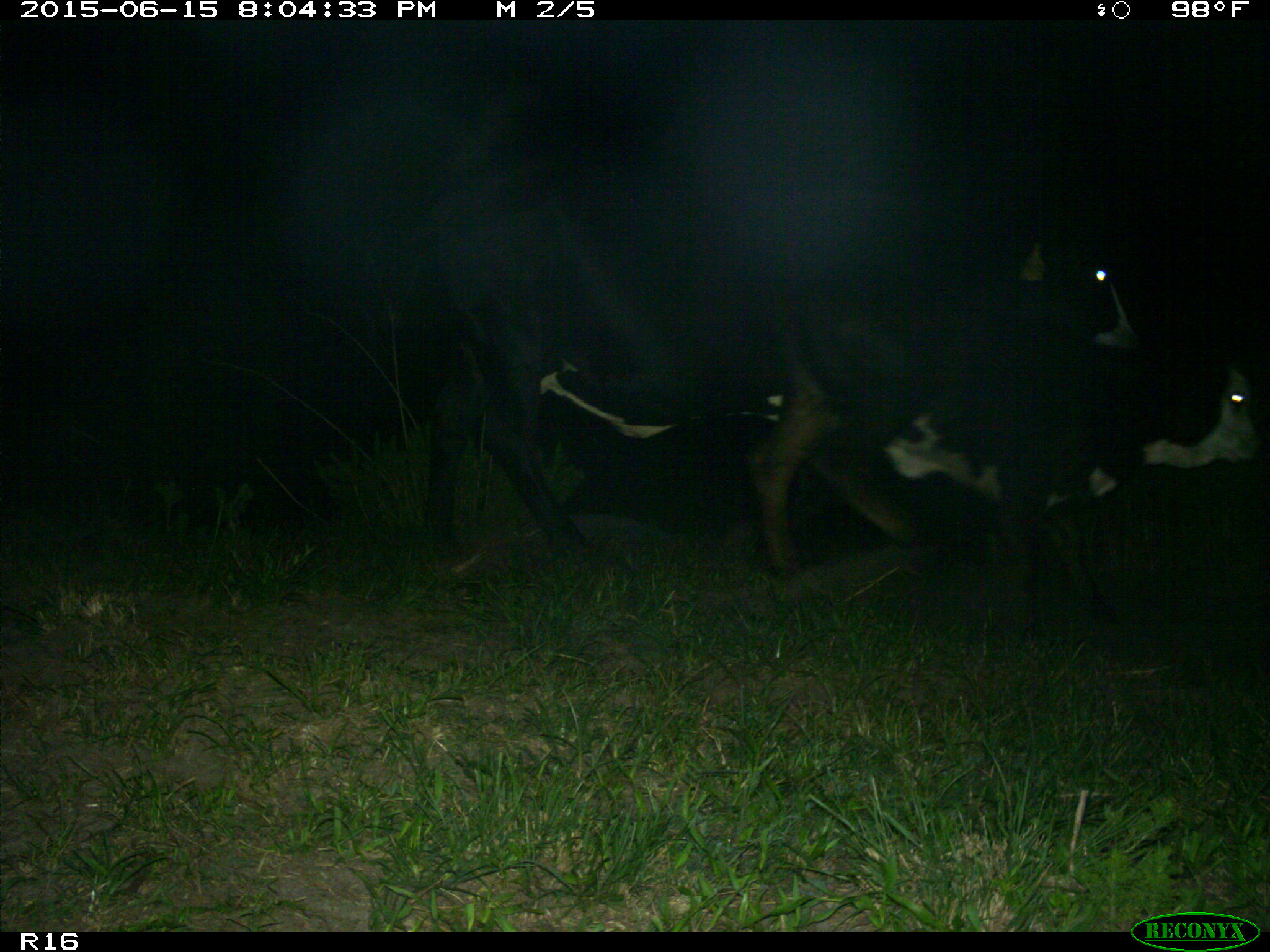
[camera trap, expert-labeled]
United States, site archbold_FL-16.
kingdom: Animalia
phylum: Chordata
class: Mammalia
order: Artiodactyla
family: Bovidae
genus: Bos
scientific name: Bos taurus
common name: domestic cow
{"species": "Bos taurus (domestic cow)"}